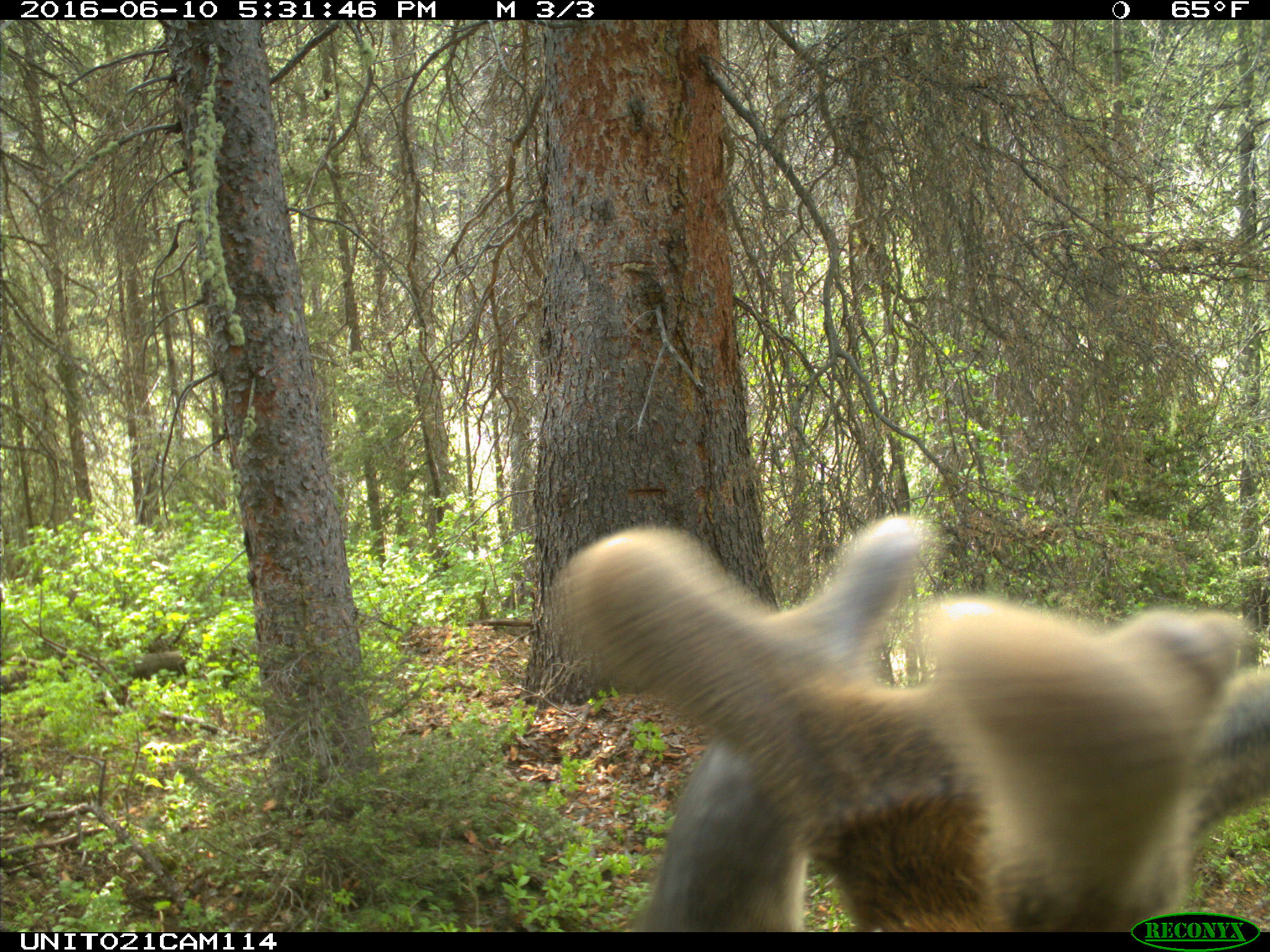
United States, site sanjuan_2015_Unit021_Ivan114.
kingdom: Animalia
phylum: Chordata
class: Mammalia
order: Artiodactyla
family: Cervidae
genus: Cervus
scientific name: Cervus elaphus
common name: red deer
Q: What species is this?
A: Cervus elaphus (red deer).